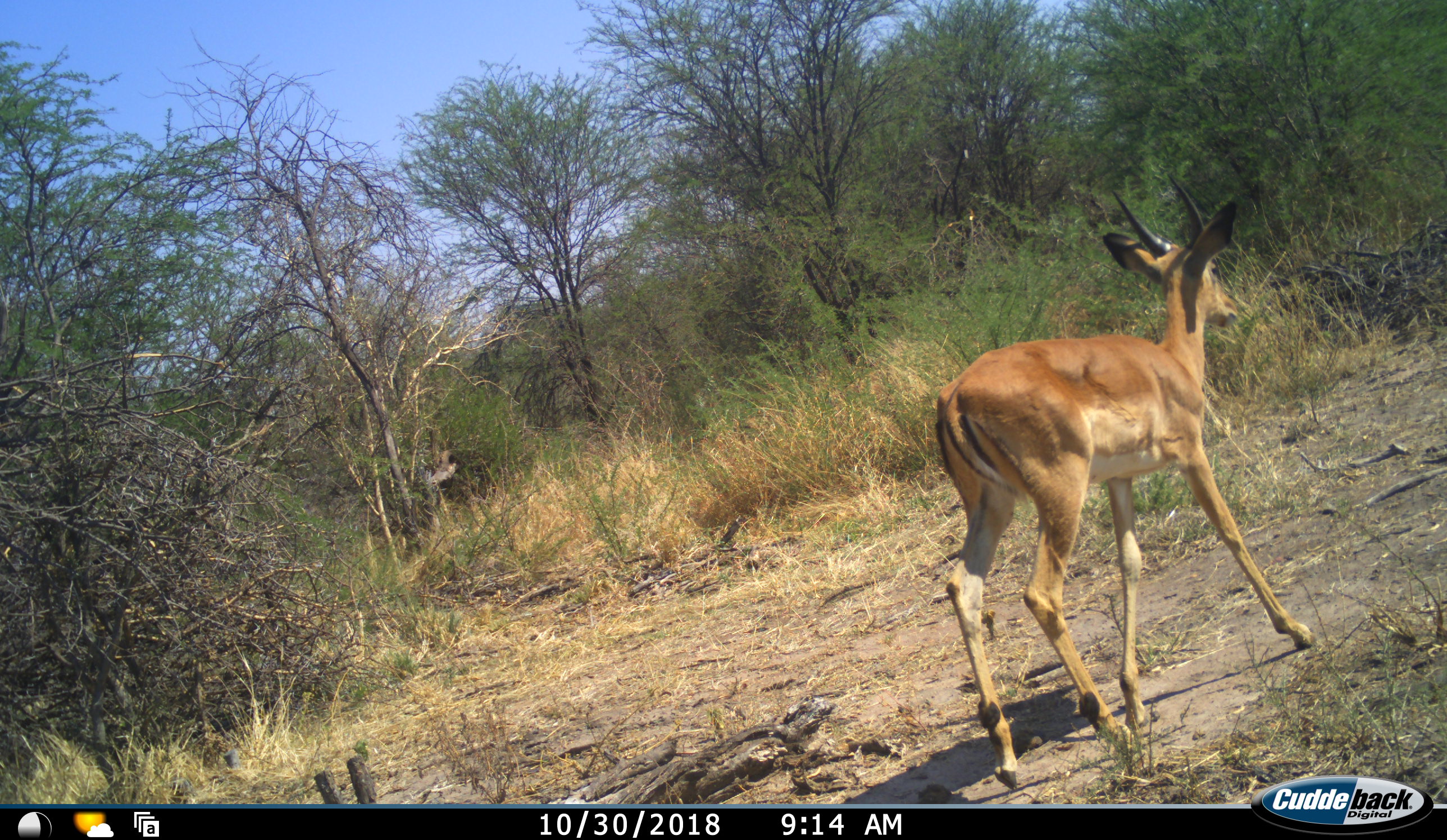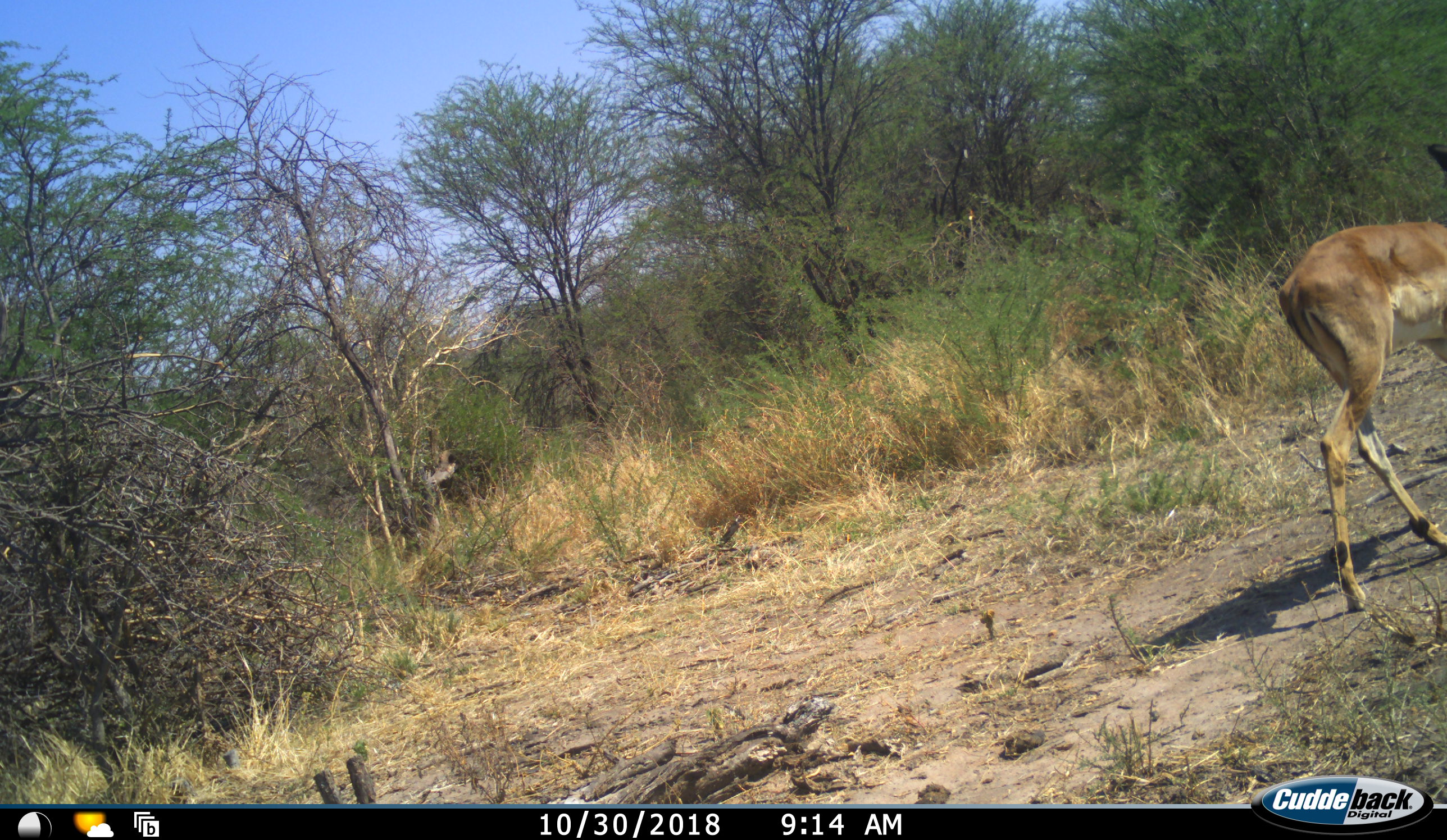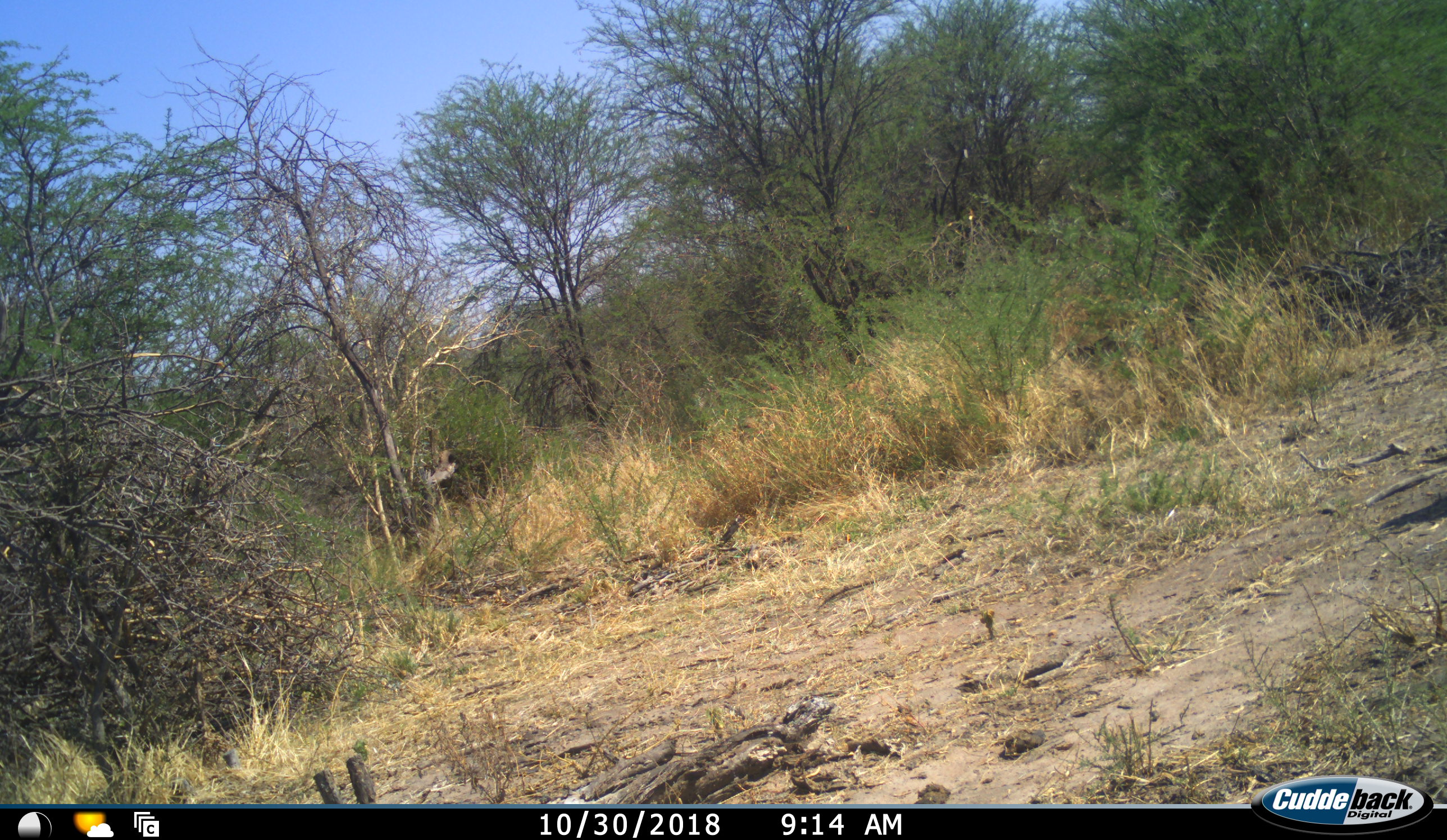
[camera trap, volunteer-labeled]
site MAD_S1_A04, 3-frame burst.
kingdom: Animalia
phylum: Chordata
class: Mammalia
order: Artiodactyla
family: Bovidae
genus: Aepyceros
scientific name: Aepyceros melampus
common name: impala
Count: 1.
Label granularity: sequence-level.